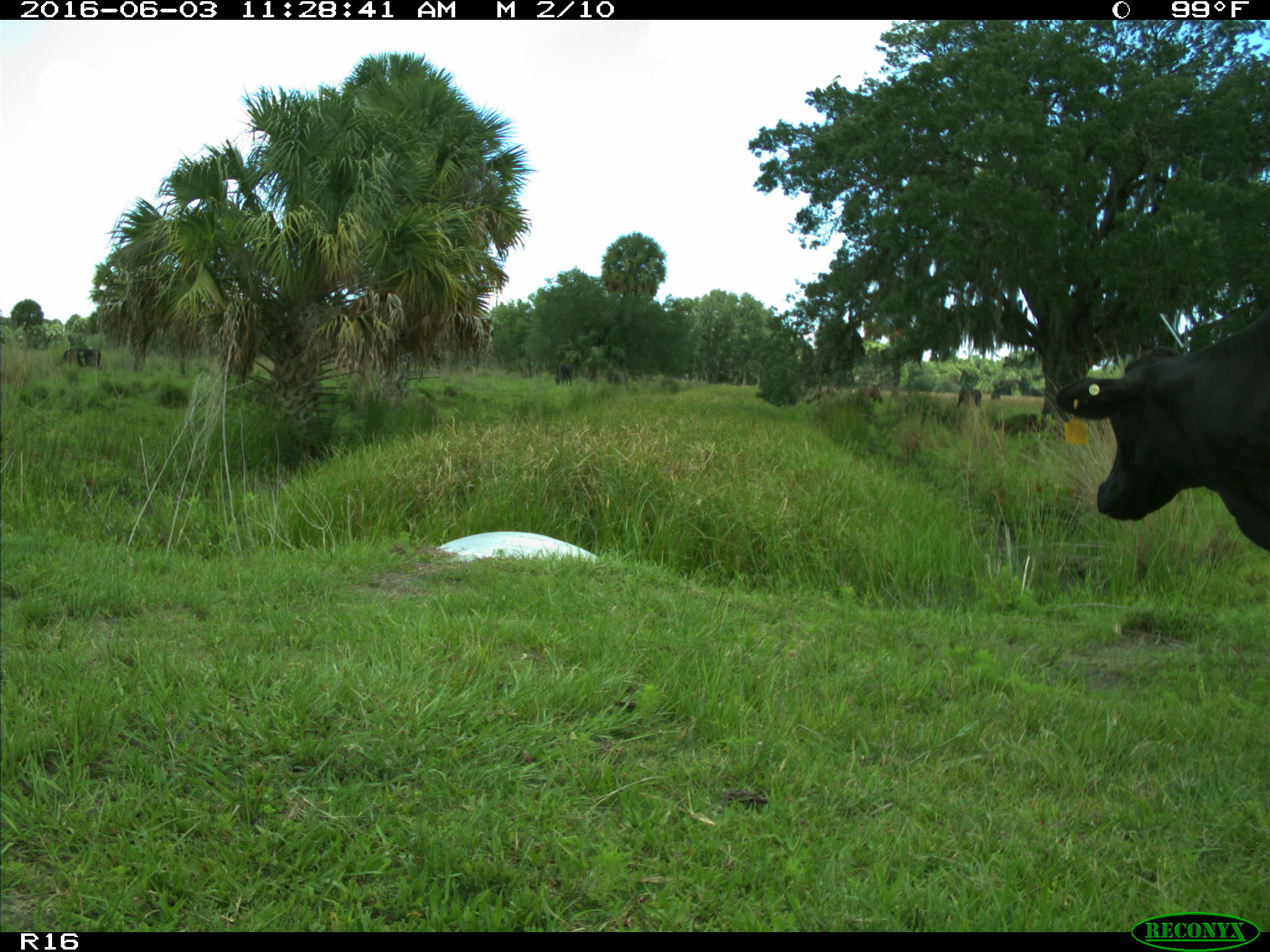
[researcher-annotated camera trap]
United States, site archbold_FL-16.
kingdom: Animalia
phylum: Chordata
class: Mammalia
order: Artiodactyla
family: Bovidae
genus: Bos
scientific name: Bos taurus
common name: domestic cow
Bos taurus (domestic cow).